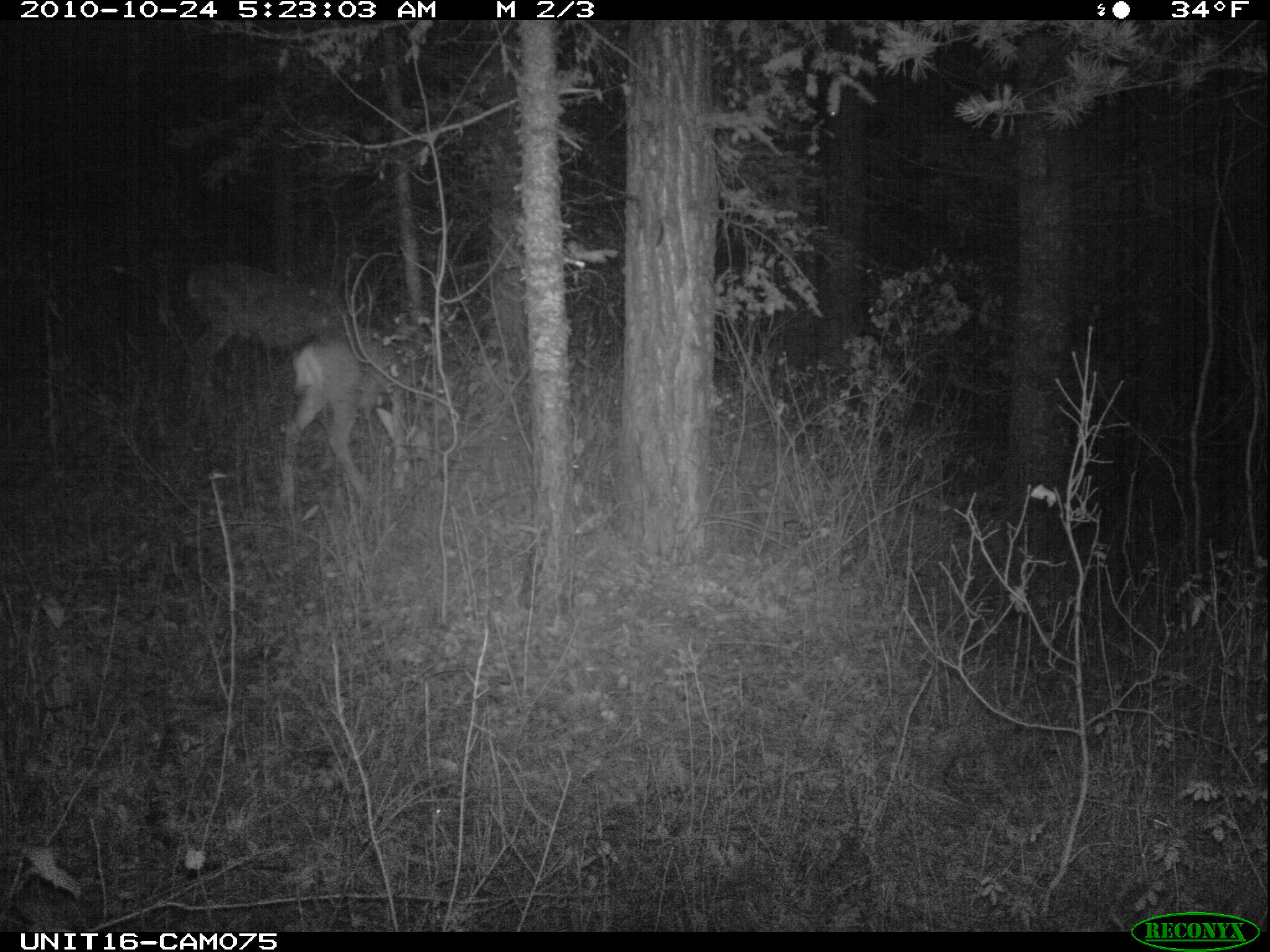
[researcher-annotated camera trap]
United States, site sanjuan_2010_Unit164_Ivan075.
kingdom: Animalia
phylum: Chordata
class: Mammalia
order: Artiodactyla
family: Cervidae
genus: Odocoileus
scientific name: Odocoileus hemionus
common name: mule deer